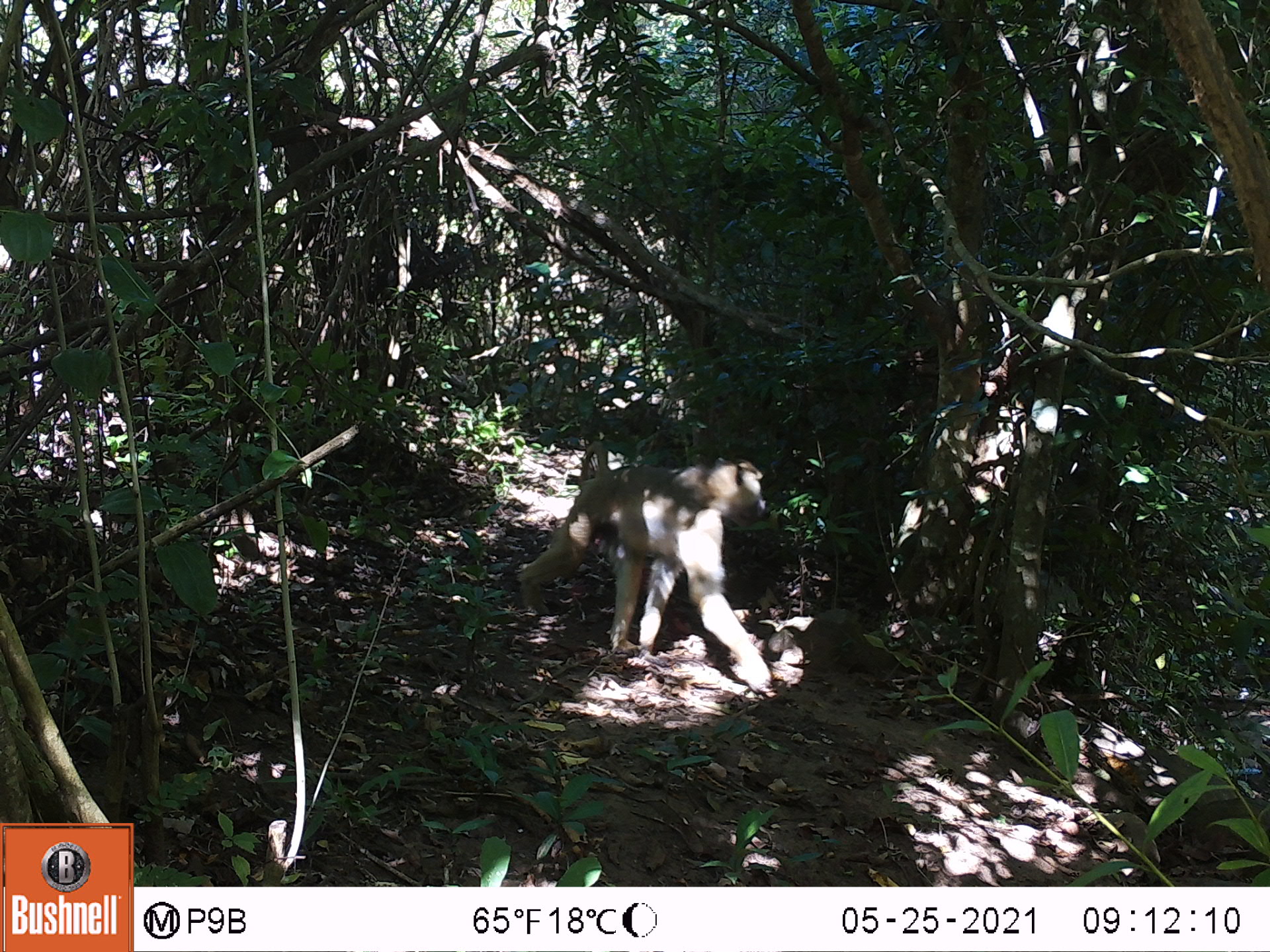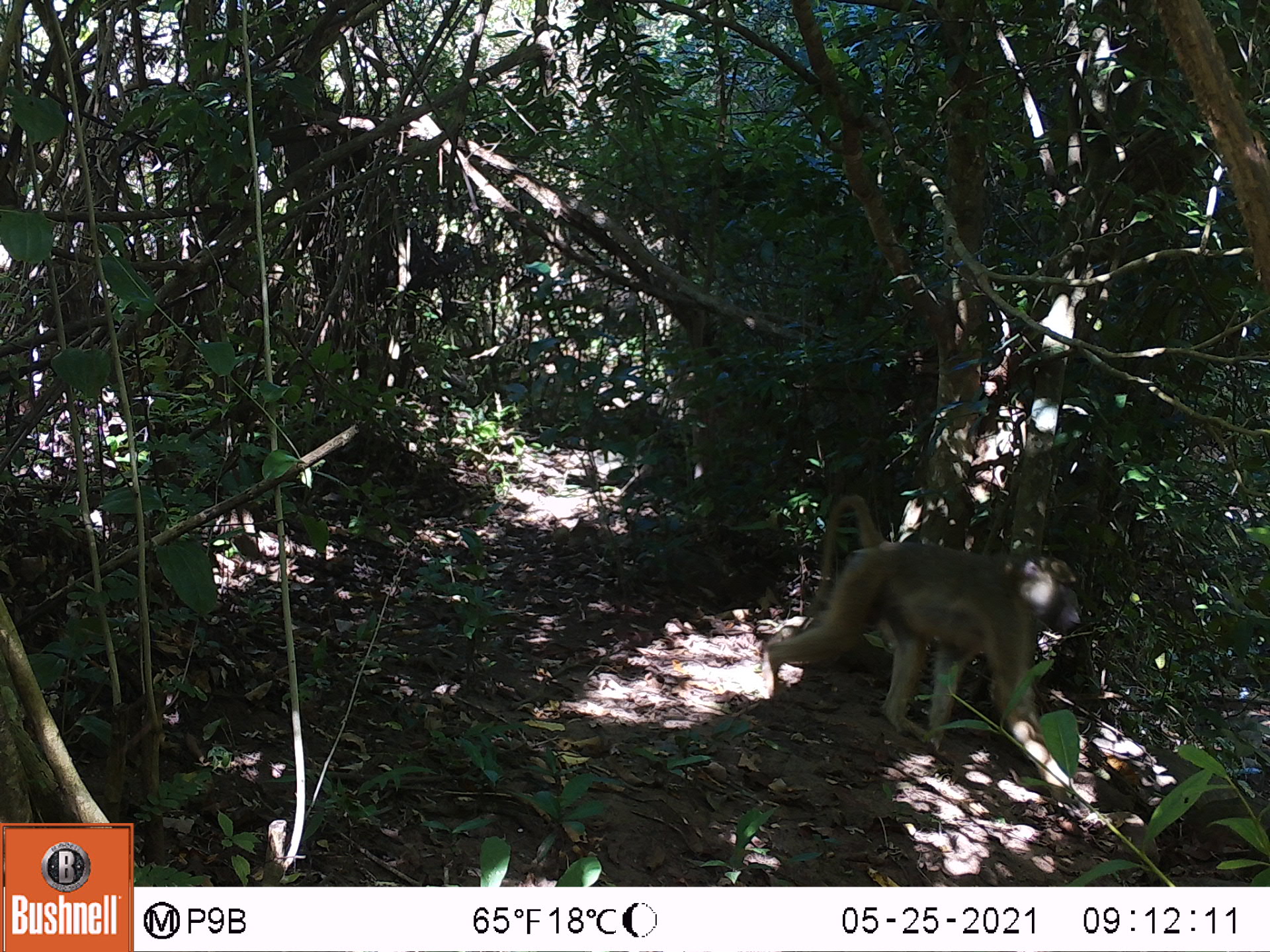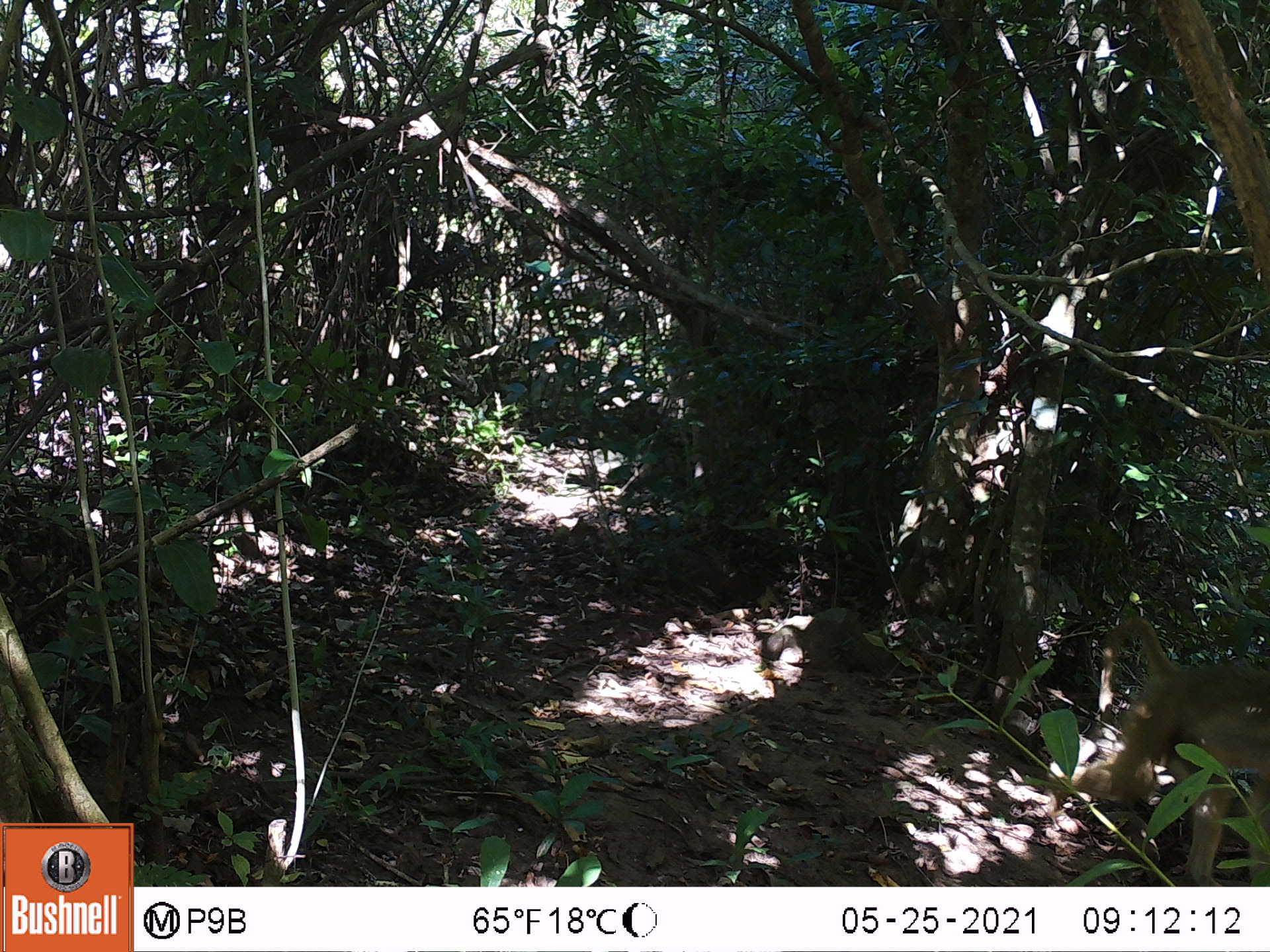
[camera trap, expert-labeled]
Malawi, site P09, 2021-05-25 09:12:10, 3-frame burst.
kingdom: Animalia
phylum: Chordata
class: Mammalia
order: Primates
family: Cercopithecidae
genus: Papio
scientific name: Papio cynocephalus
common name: yellow baboon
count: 1